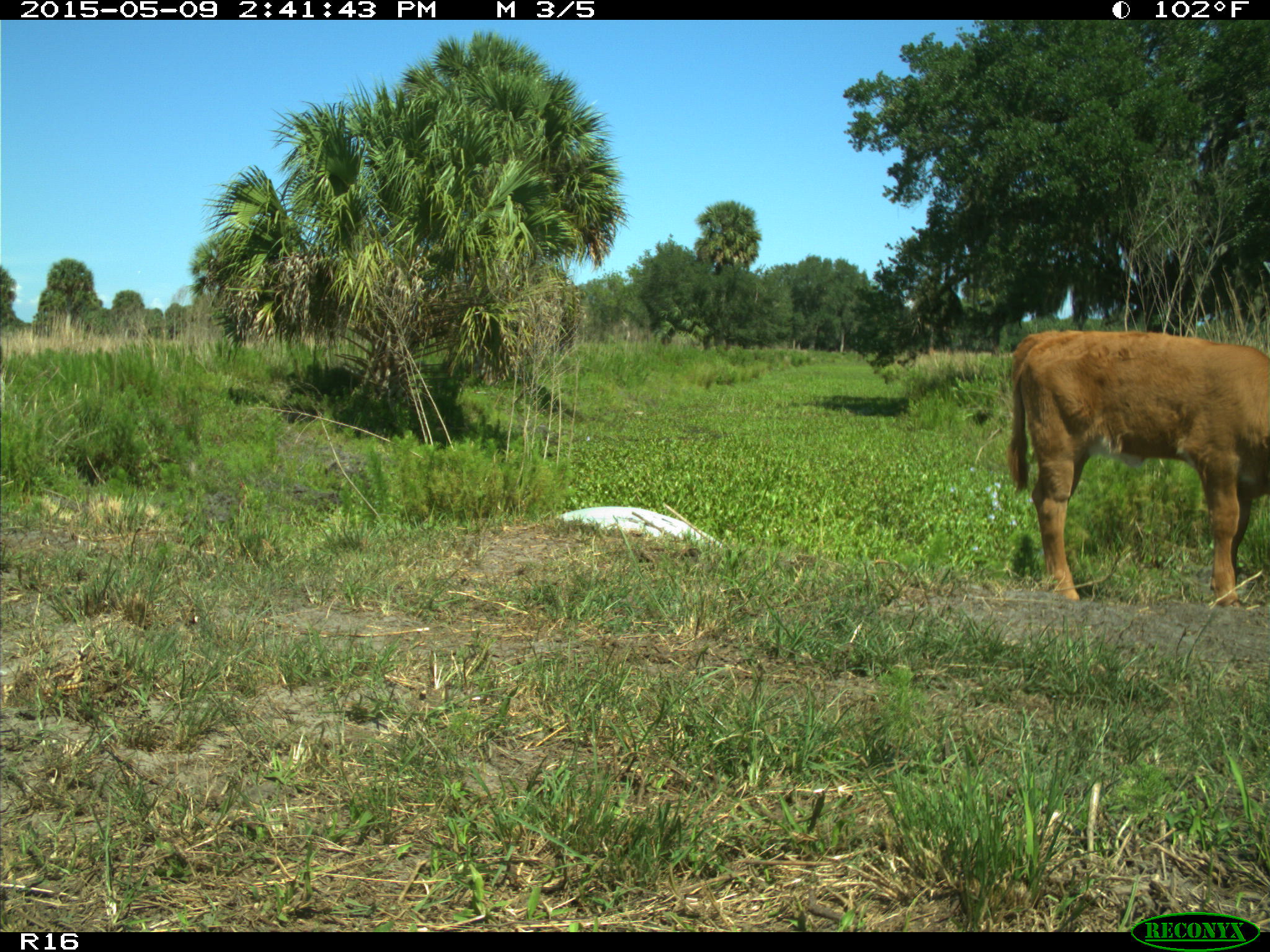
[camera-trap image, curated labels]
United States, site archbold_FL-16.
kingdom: Animalia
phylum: Chordata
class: Mammalia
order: Artiodactyla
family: Bovidae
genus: Bos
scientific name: Bos taurus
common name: domestic cow